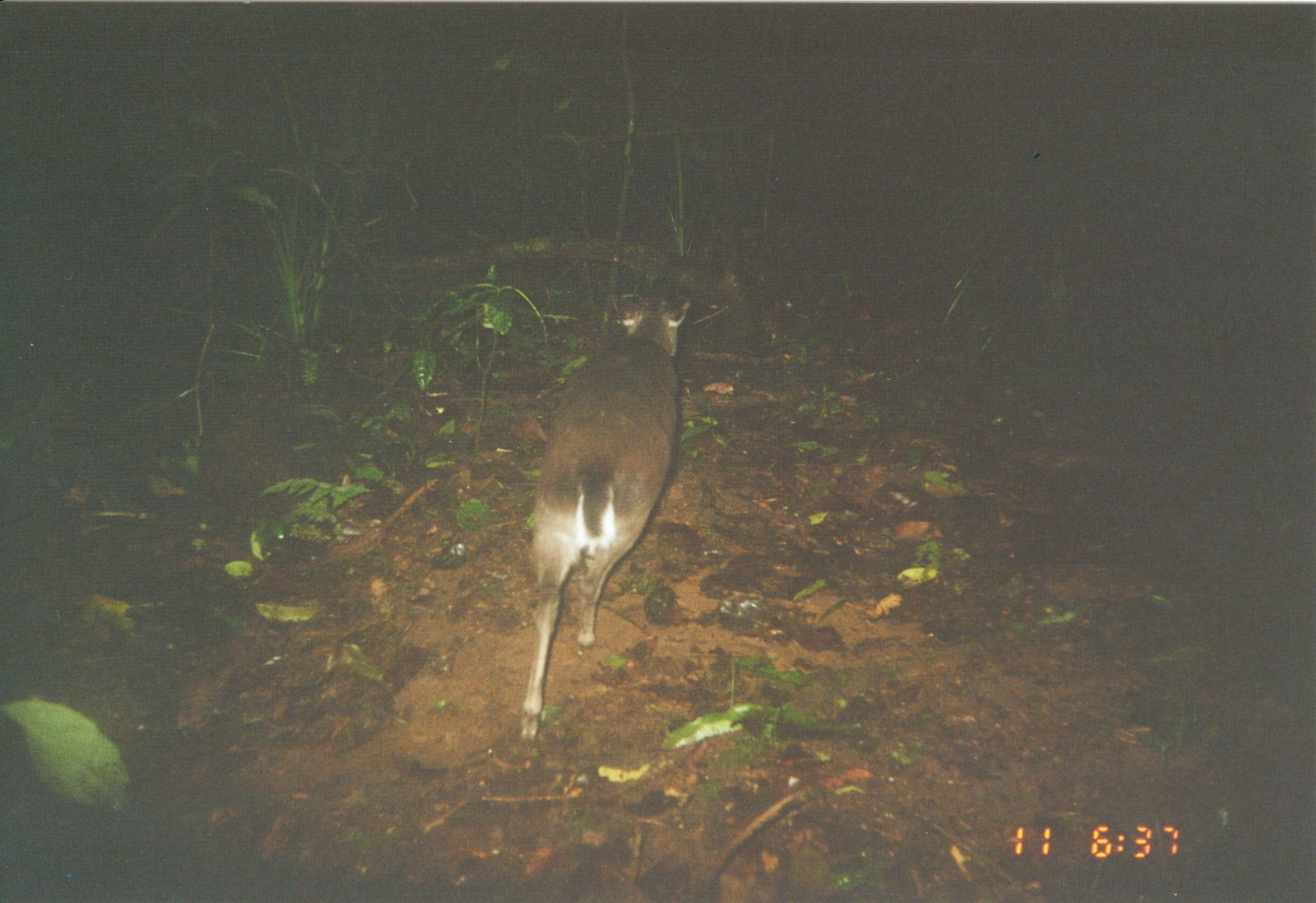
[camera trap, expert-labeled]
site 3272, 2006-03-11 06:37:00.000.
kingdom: Animalia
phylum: Chordata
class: Mammalia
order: Artiodactyla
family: Bovidae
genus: Philantomba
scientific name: Philantomba monticola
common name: blue duiker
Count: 1.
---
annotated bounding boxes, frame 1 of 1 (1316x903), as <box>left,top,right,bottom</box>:
philantomba monticola: <box>516,291,694,743</box>